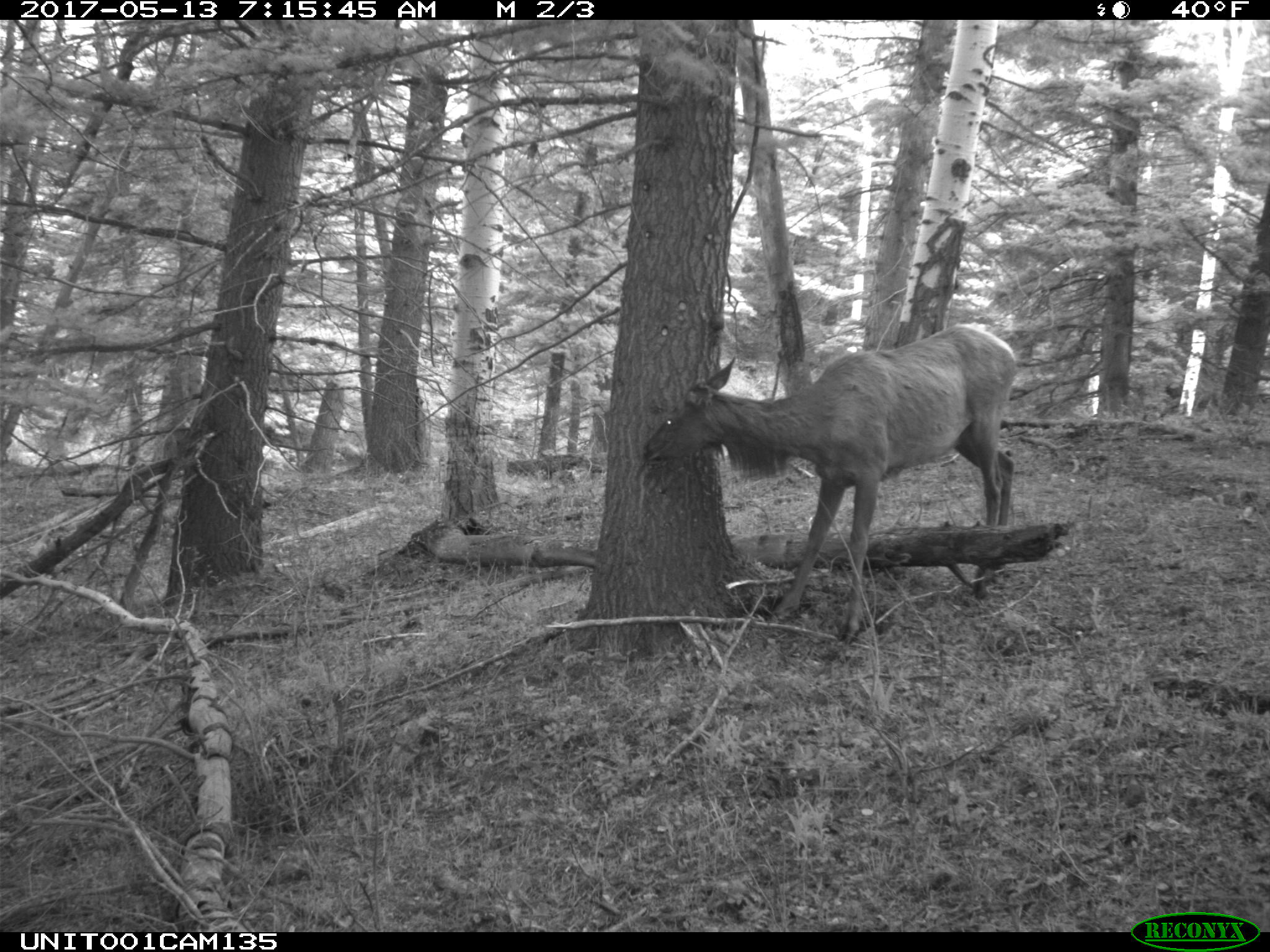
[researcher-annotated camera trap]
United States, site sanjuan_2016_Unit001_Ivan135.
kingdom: Animalia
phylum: Chordata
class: Mammalia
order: Artiodactyla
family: Cervidae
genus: Cervus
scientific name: Cervus elaphus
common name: red deer